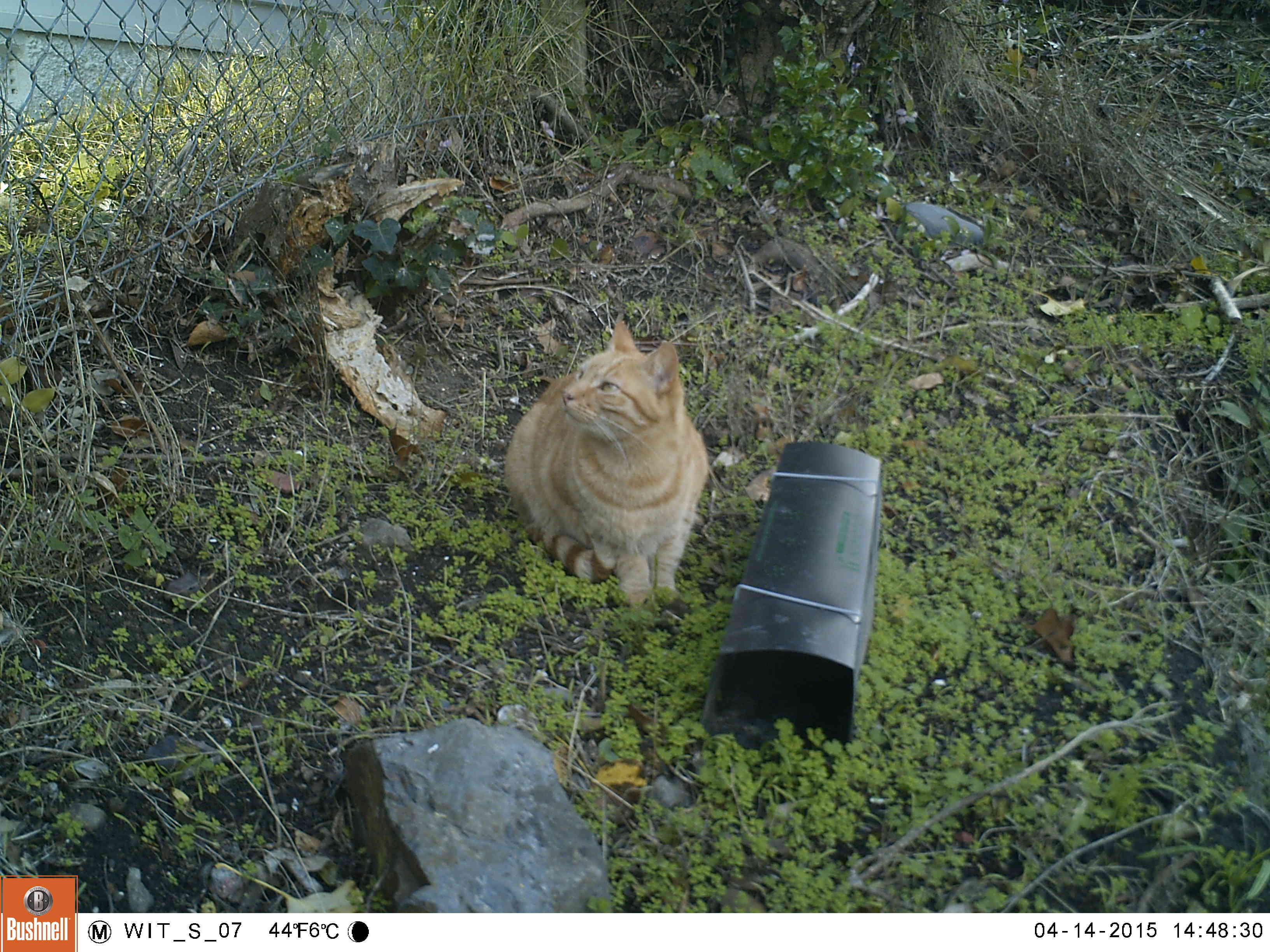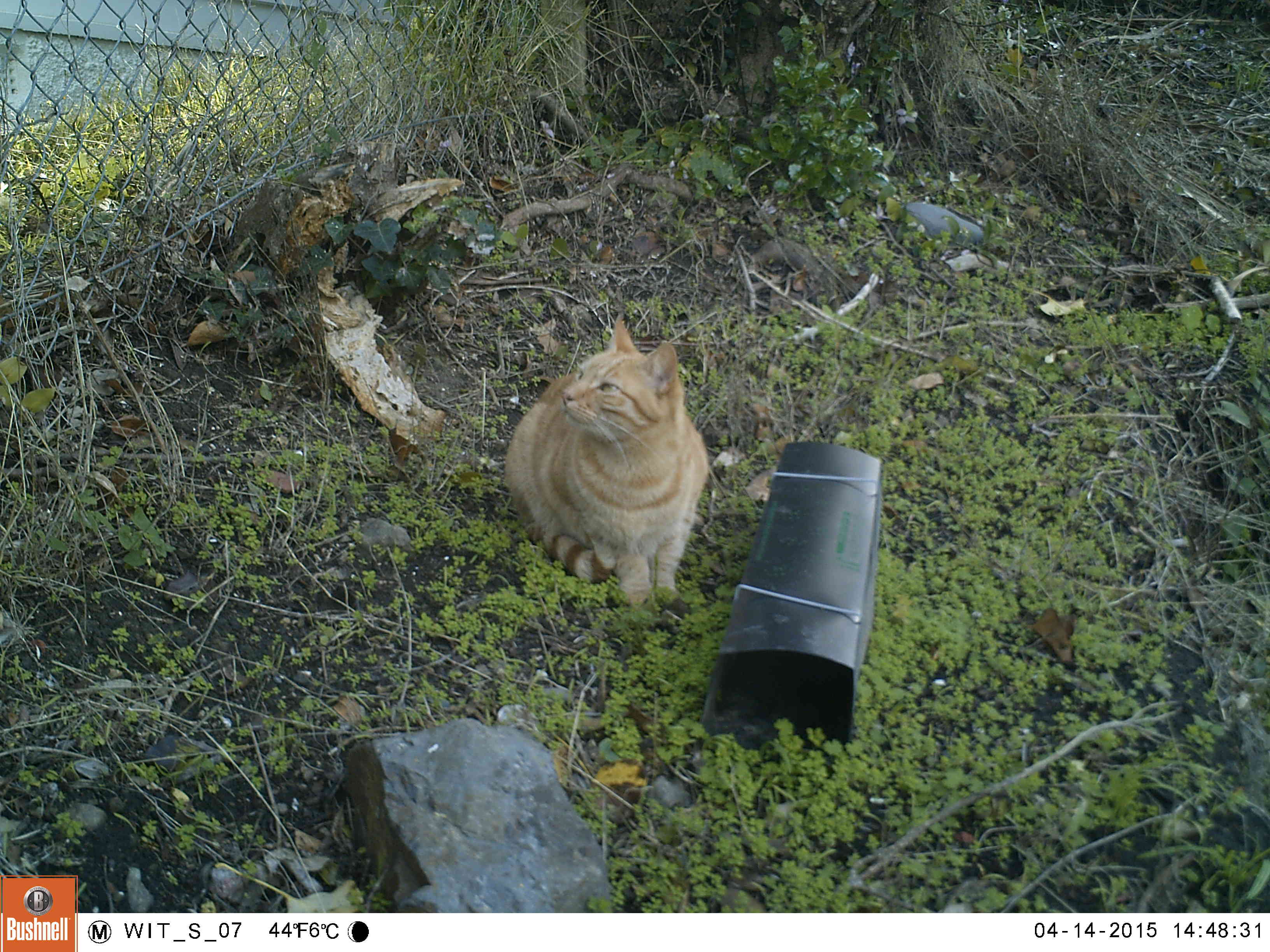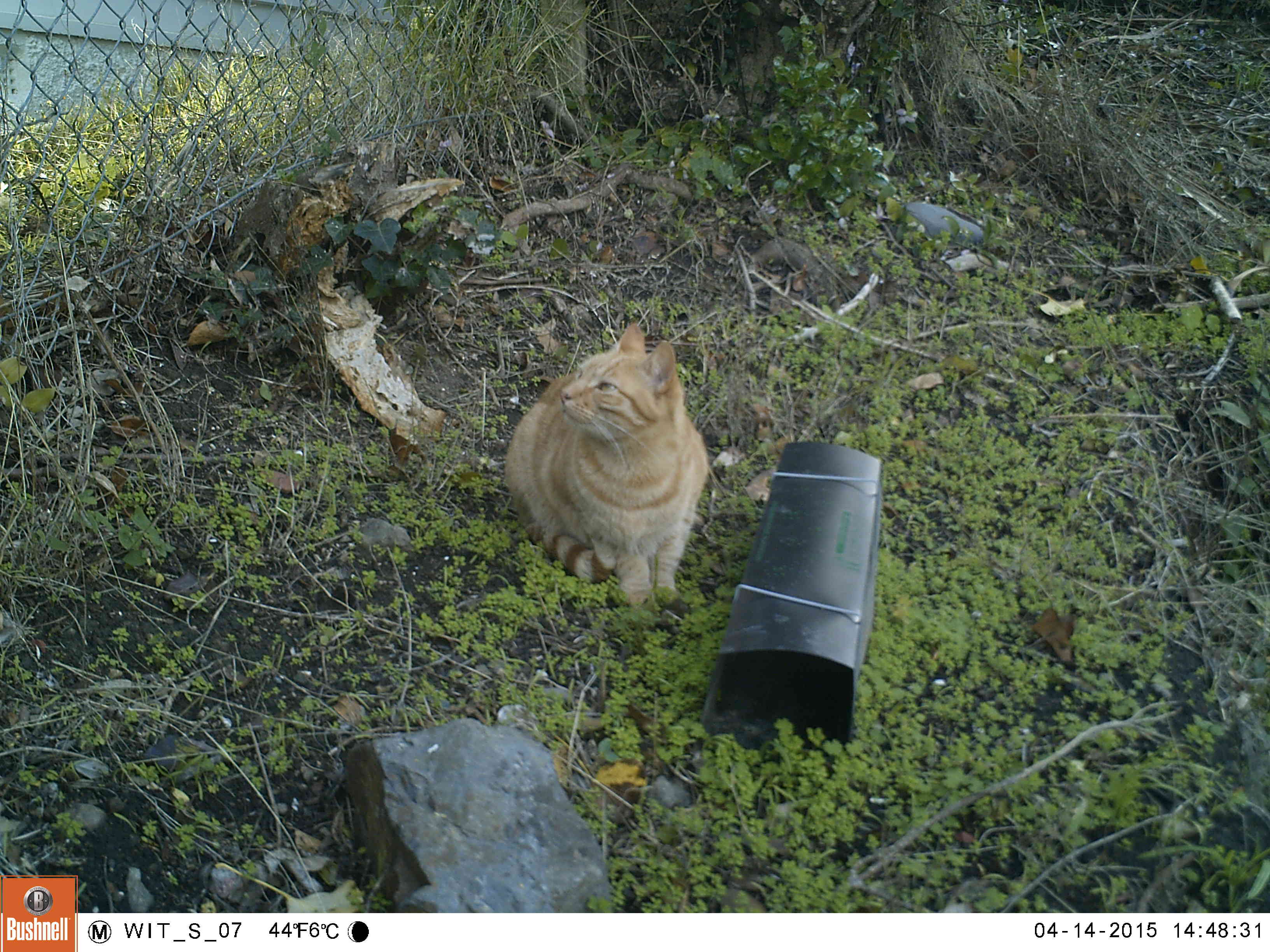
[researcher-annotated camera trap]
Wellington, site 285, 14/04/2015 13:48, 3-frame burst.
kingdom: Animalia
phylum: Chordata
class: Mammalia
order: Carnivora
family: Felidae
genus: Felis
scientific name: Felis catus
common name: cat